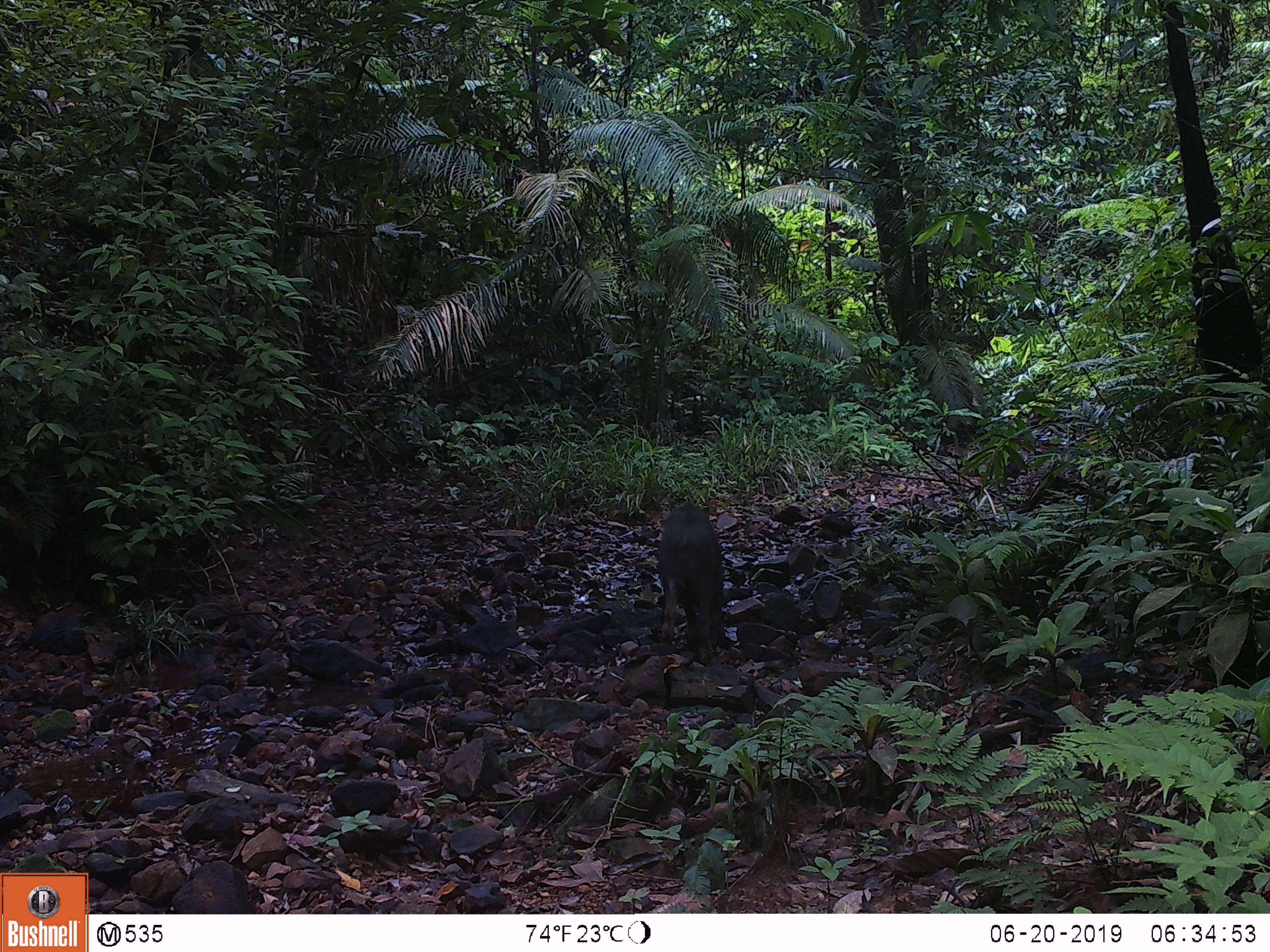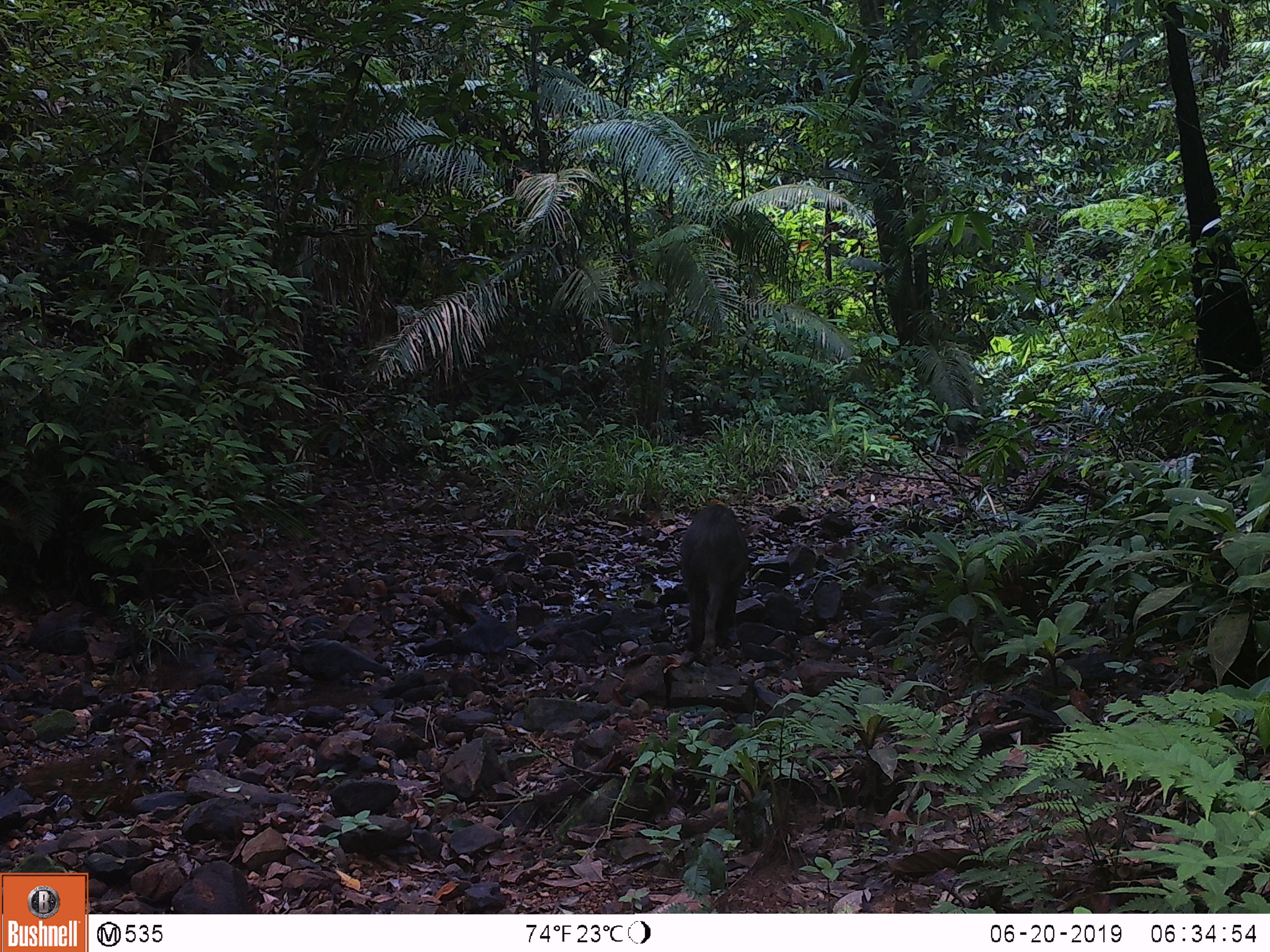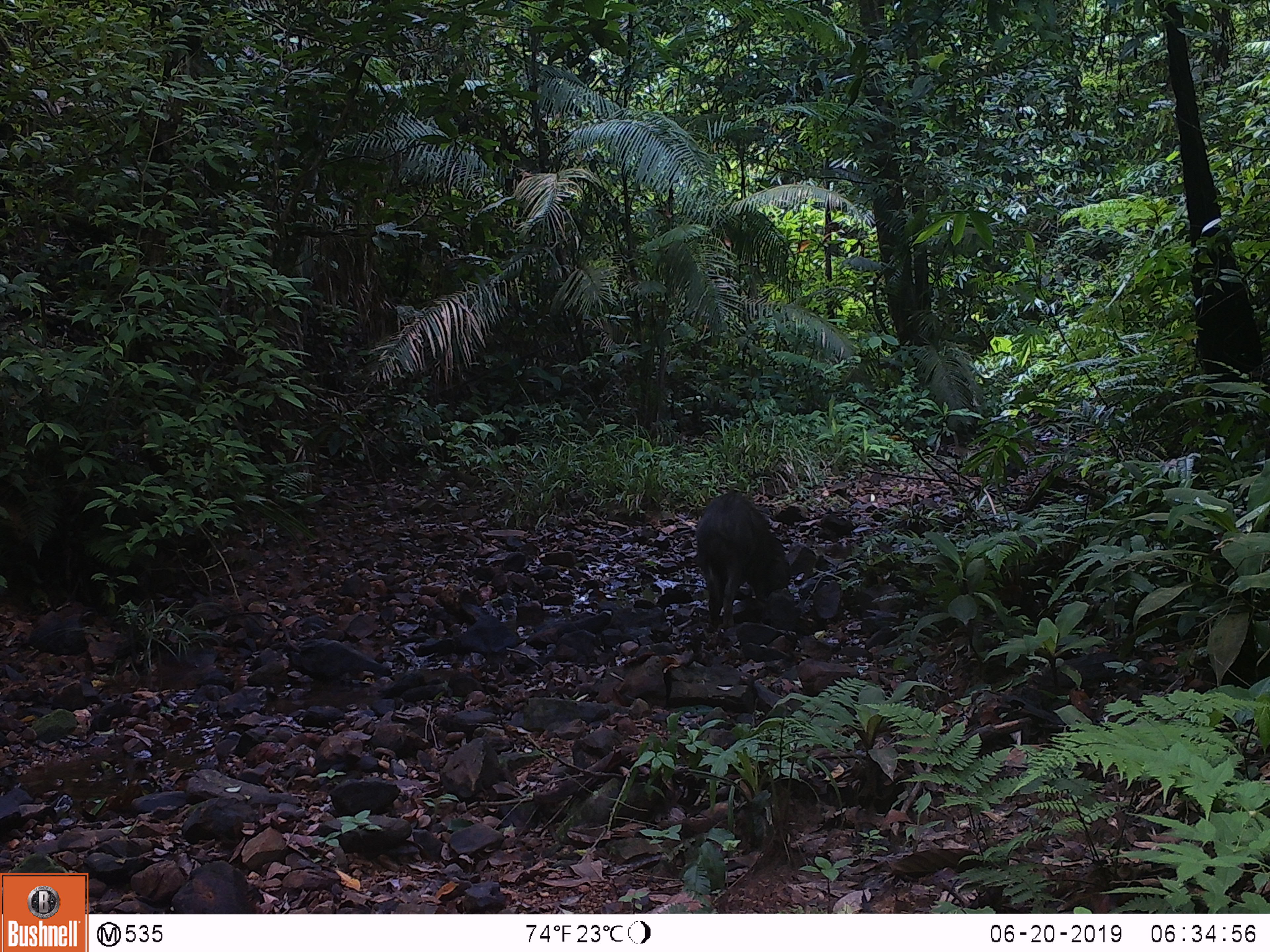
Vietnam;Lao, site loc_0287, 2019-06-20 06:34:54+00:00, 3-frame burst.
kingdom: Animalia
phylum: Chordata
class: Mammalia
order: Artiodactyla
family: Suidae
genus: Sus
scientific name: Sus scrofa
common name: eurasian wild pig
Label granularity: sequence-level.